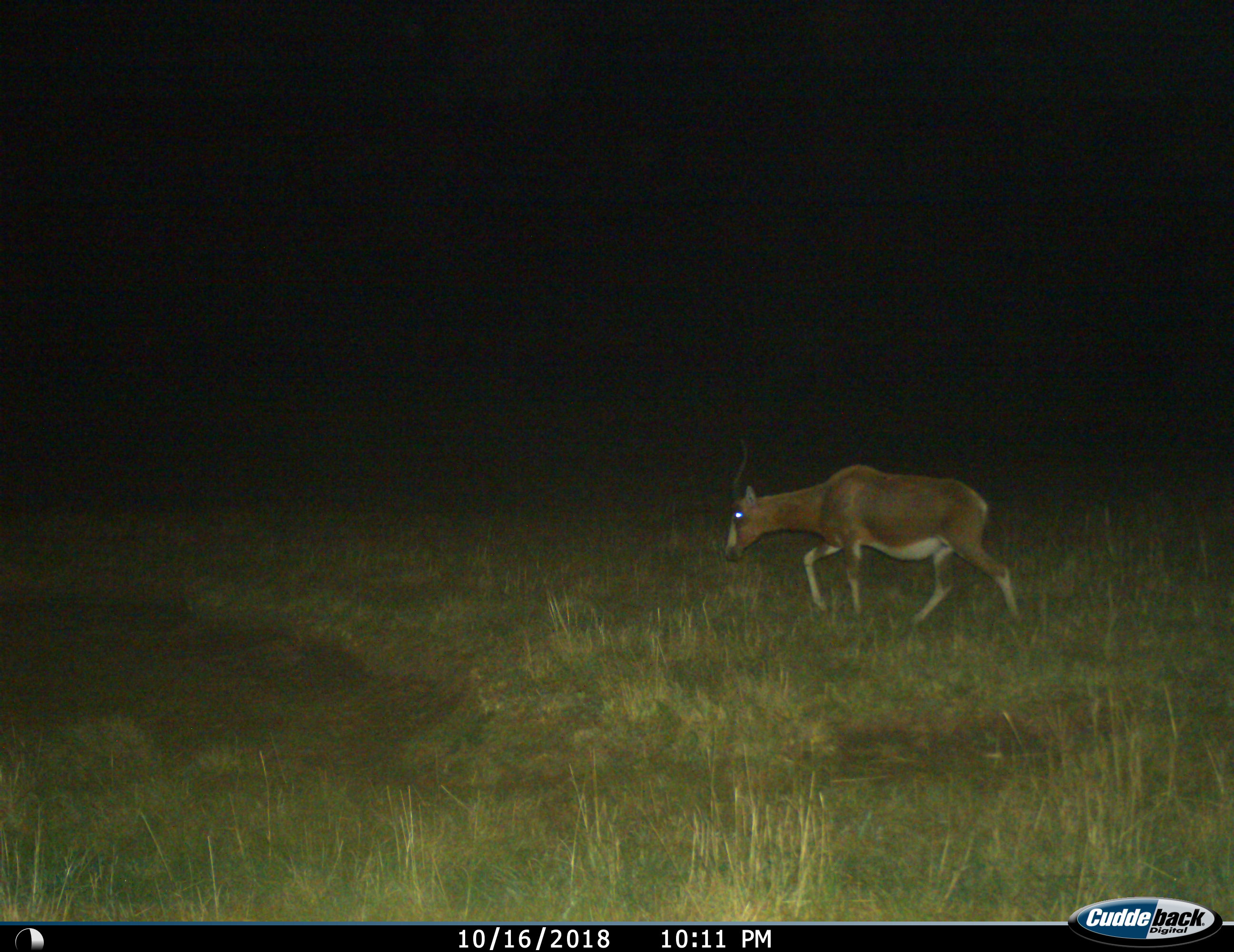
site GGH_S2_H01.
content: unidentified animal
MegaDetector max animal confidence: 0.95